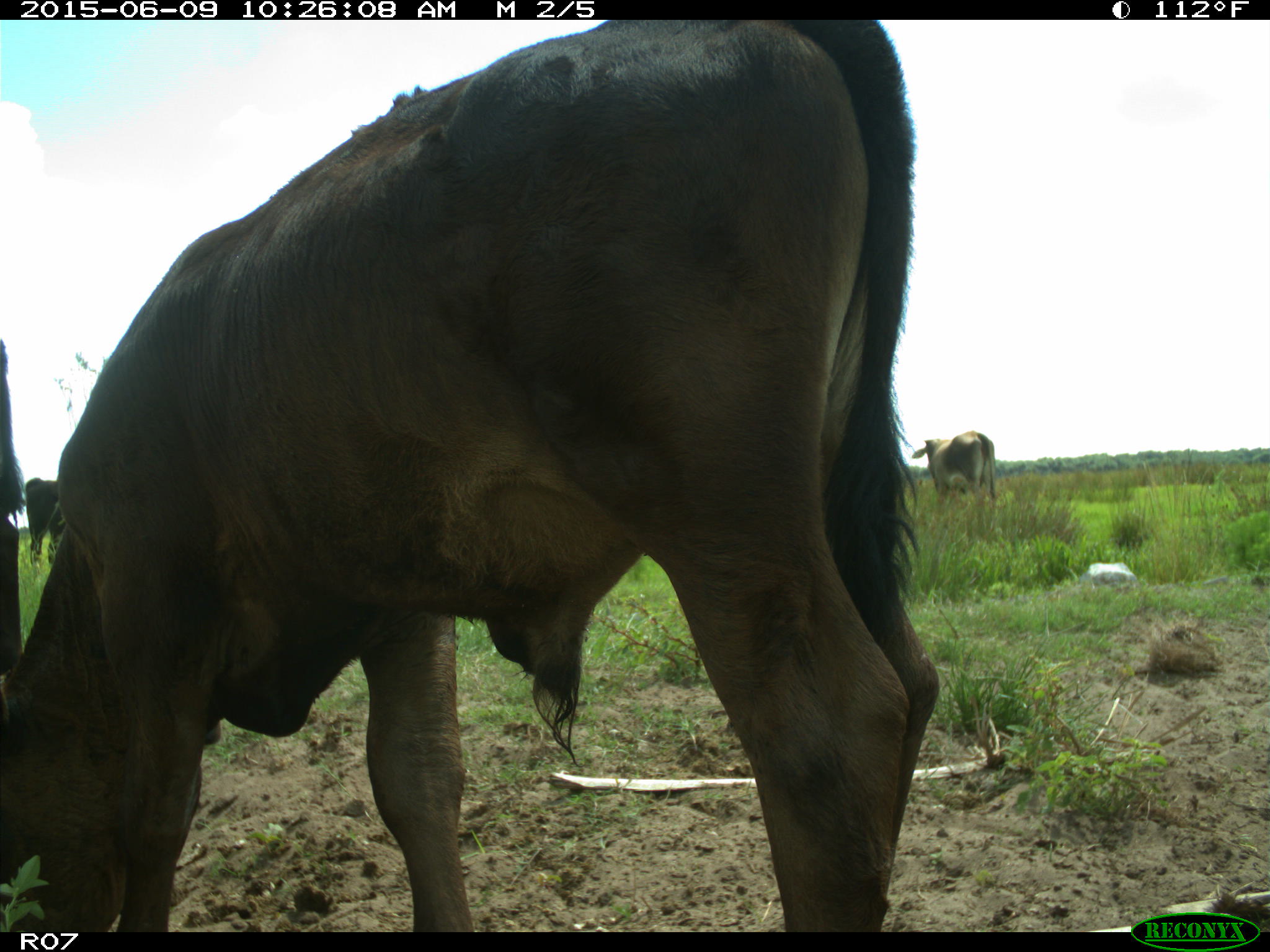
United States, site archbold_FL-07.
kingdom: Animalia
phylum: Chordata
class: Mammalia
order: Artiodactyla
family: Bovidae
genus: Bos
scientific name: Bos taurus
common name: domestic cow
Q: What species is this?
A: Bos taurus (domestic cow).